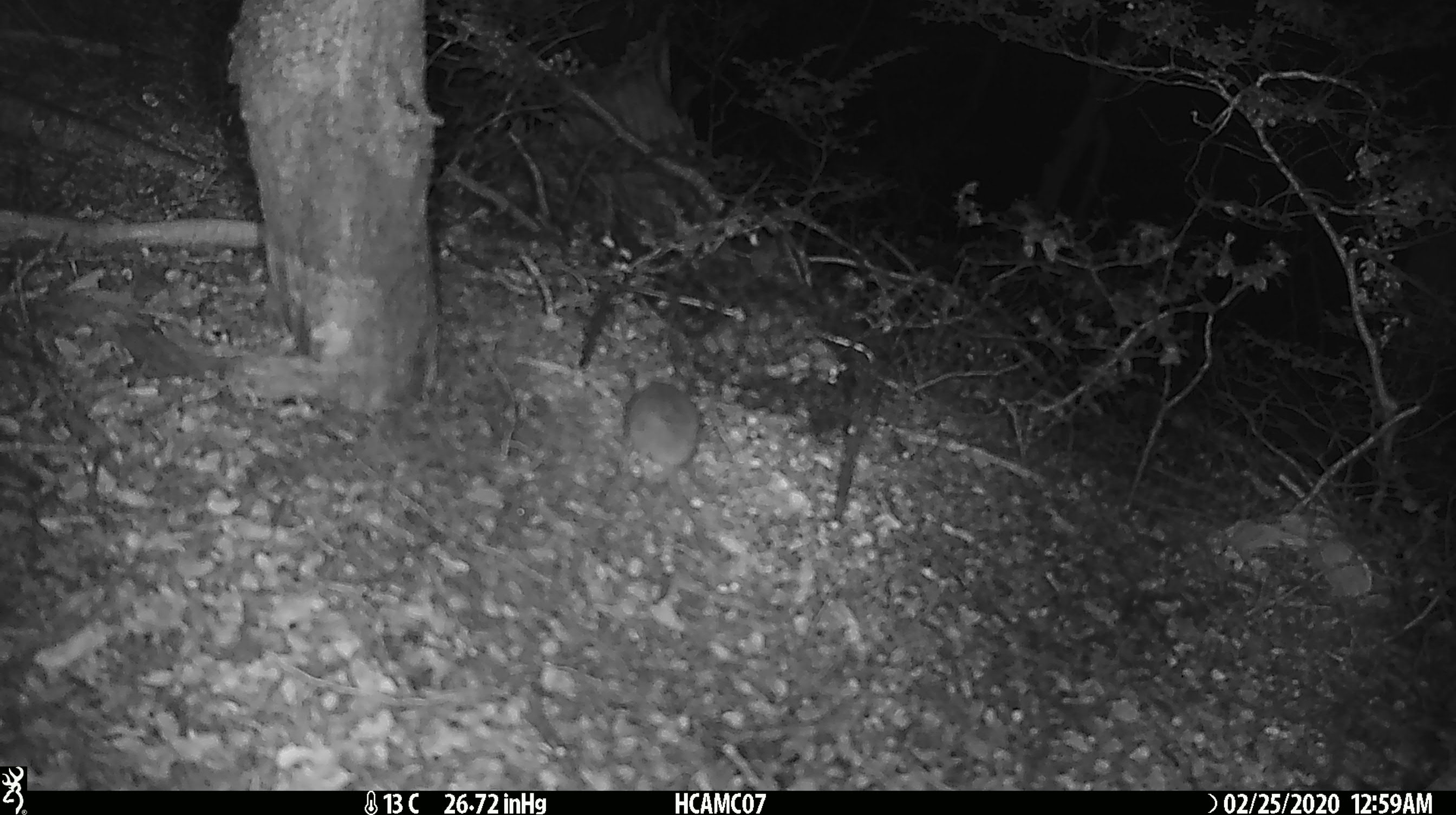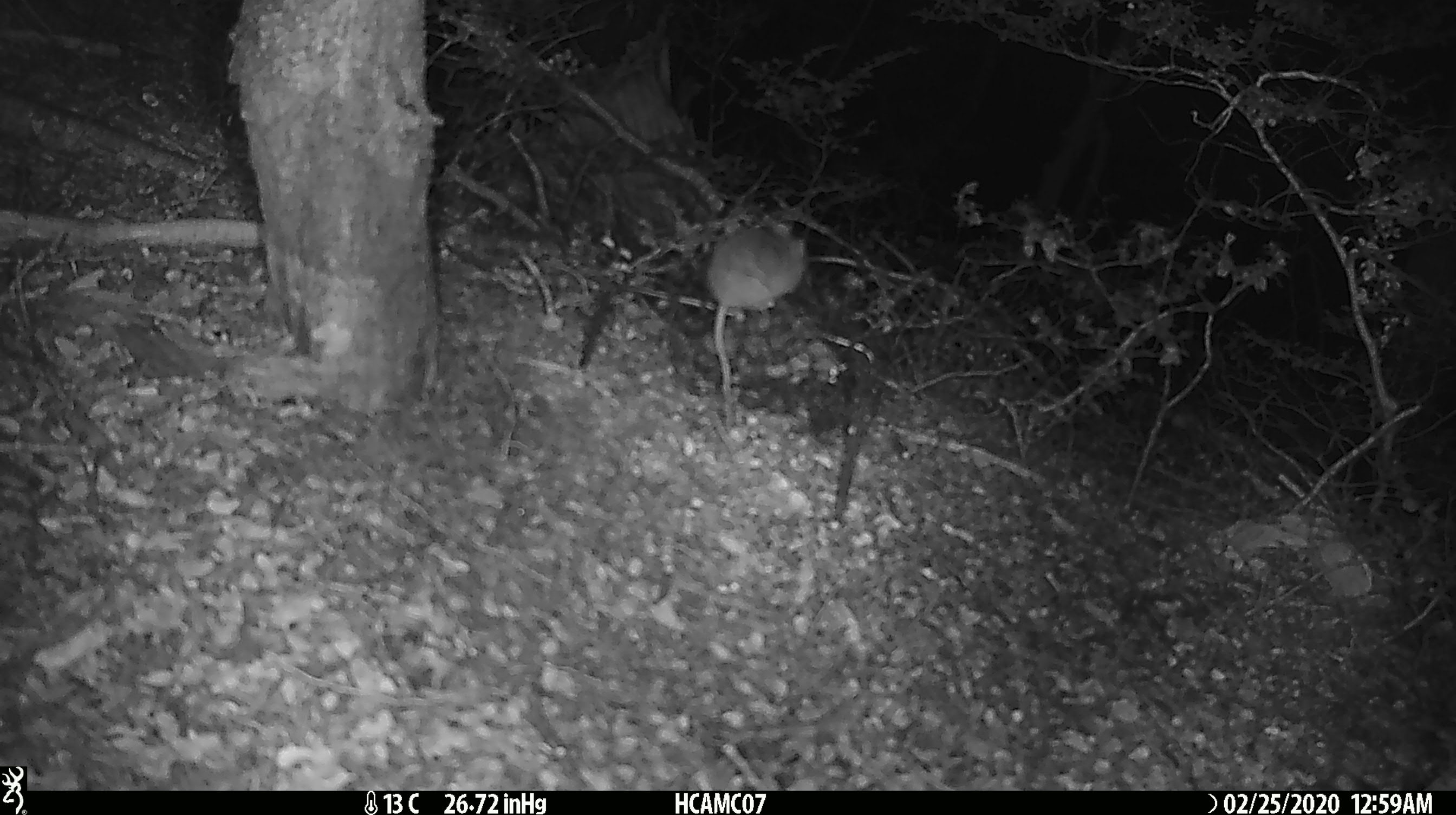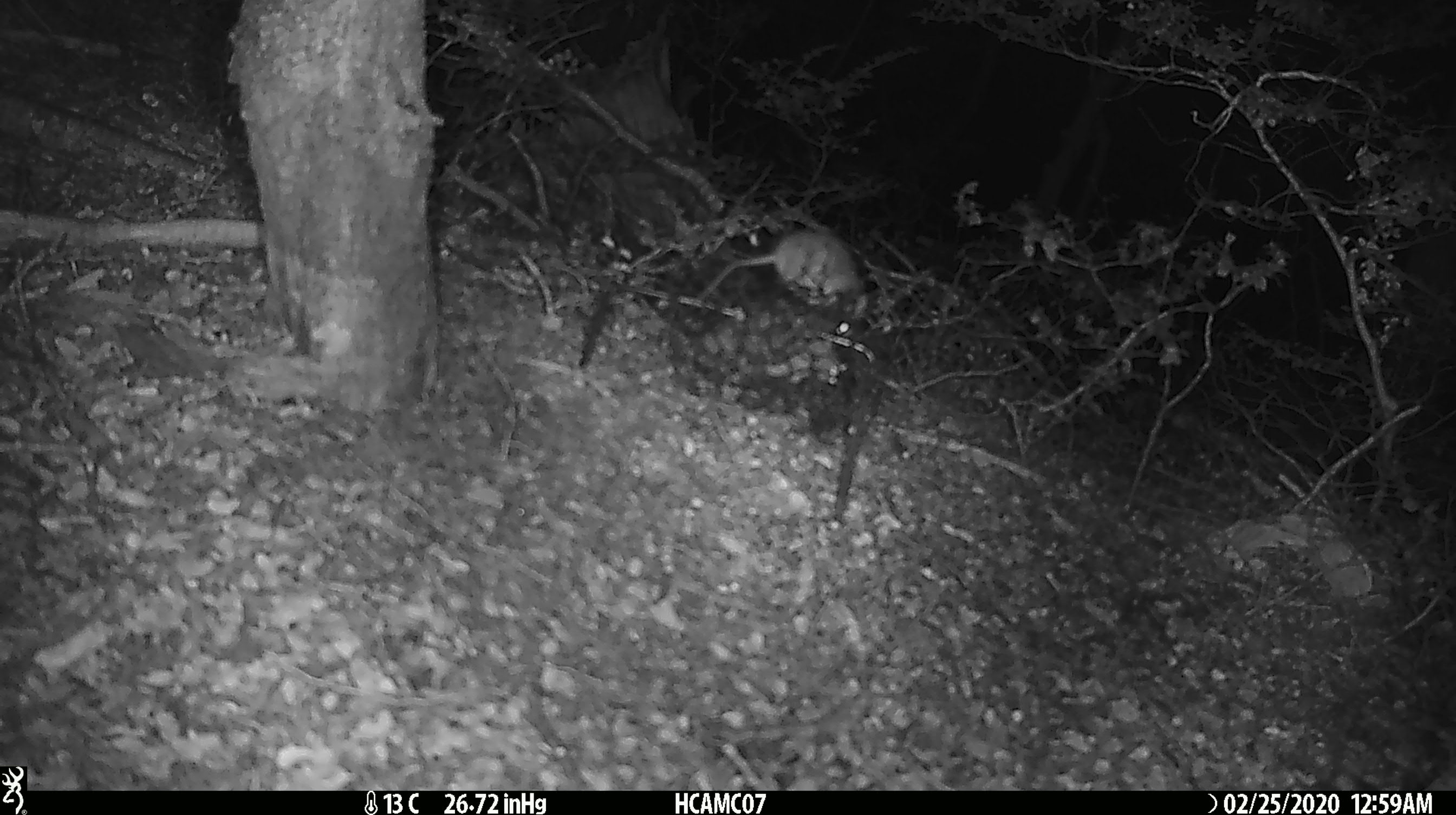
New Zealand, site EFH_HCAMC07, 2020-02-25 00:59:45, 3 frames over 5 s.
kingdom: Animalia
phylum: Chordata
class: Mammalia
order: Rodentia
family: Muridae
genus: Mus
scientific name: Mus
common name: mouse